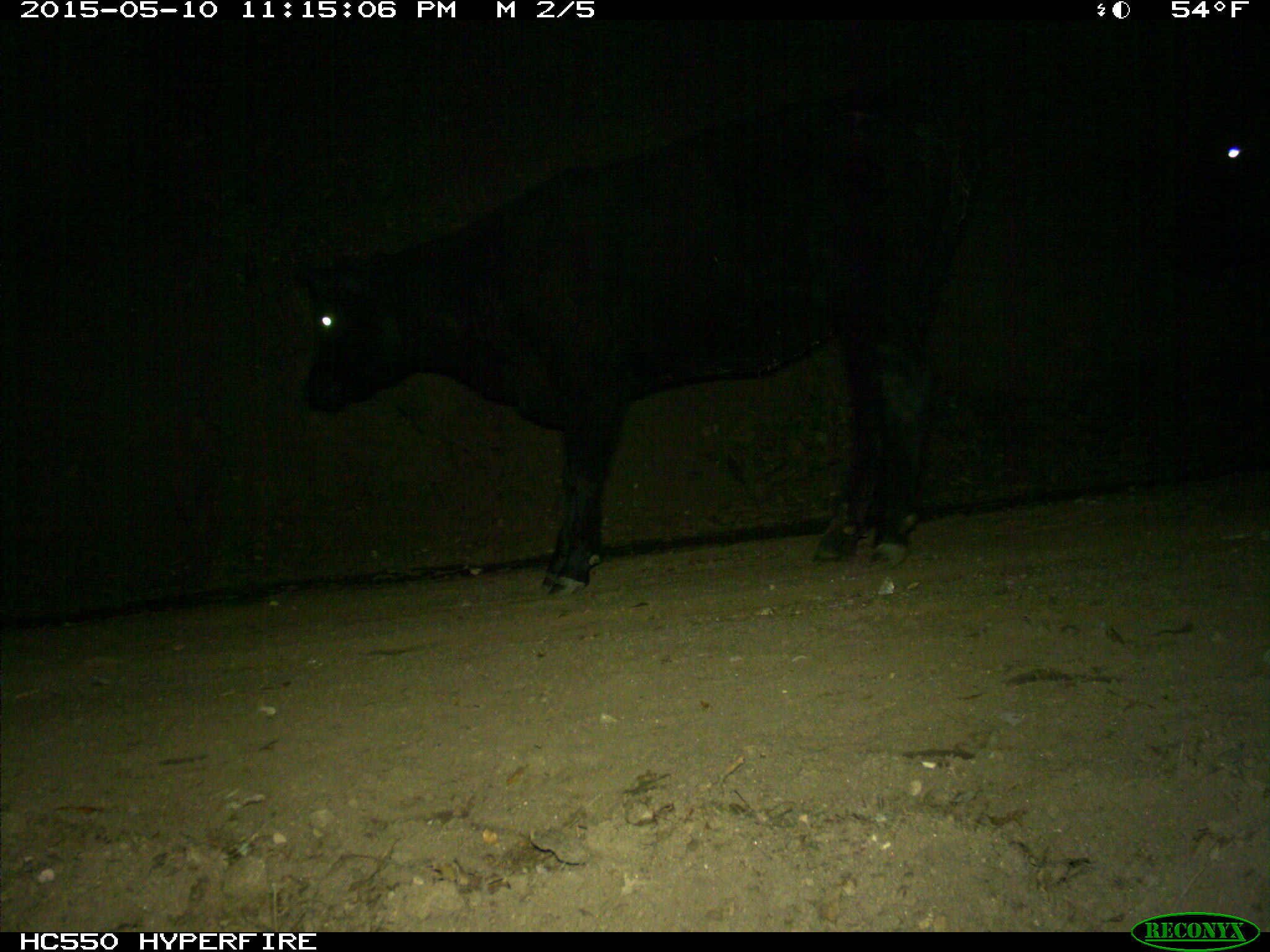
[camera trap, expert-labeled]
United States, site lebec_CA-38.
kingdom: Animalia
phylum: Chordata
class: Mammalia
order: Artiodactyla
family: Bovidae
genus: Bos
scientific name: Bos taurus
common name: domestic cow